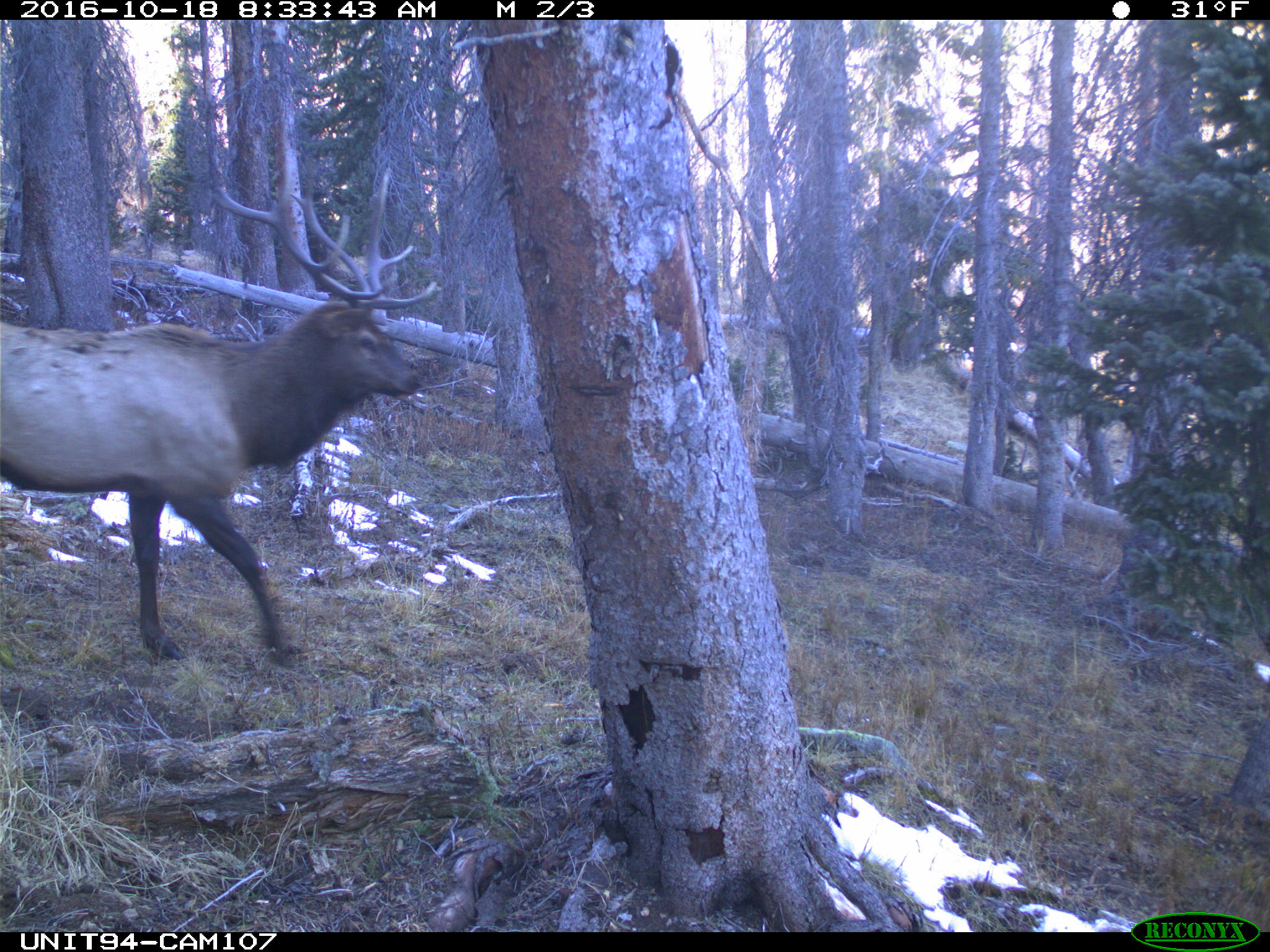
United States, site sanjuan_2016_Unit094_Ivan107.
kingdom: Animalia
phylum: Chordata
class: Mammalia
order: Artiodactyla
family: Cervidae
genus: Cervus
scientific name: Cervus elaphus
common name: red deer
Cervus elaphus (red deer).